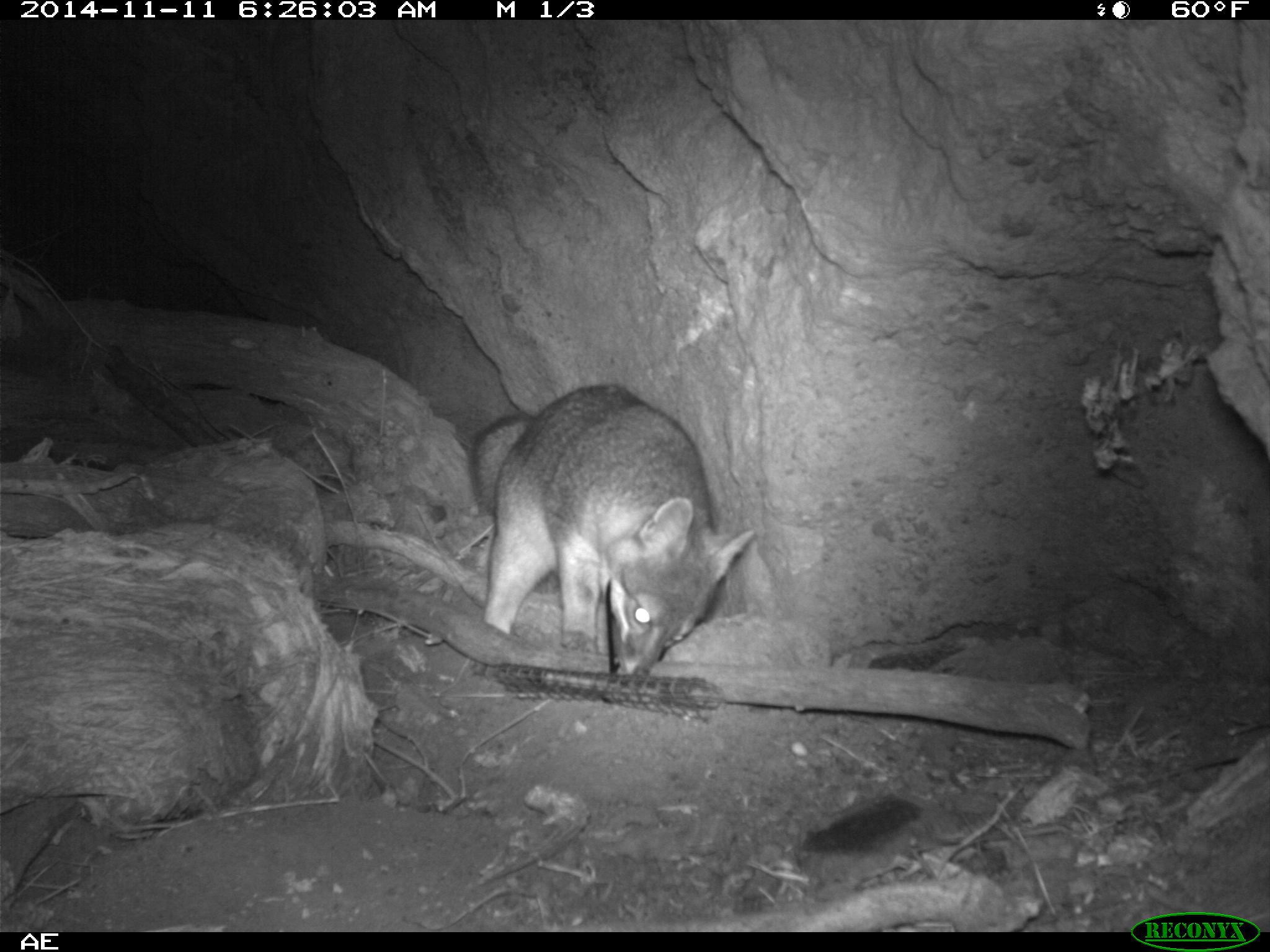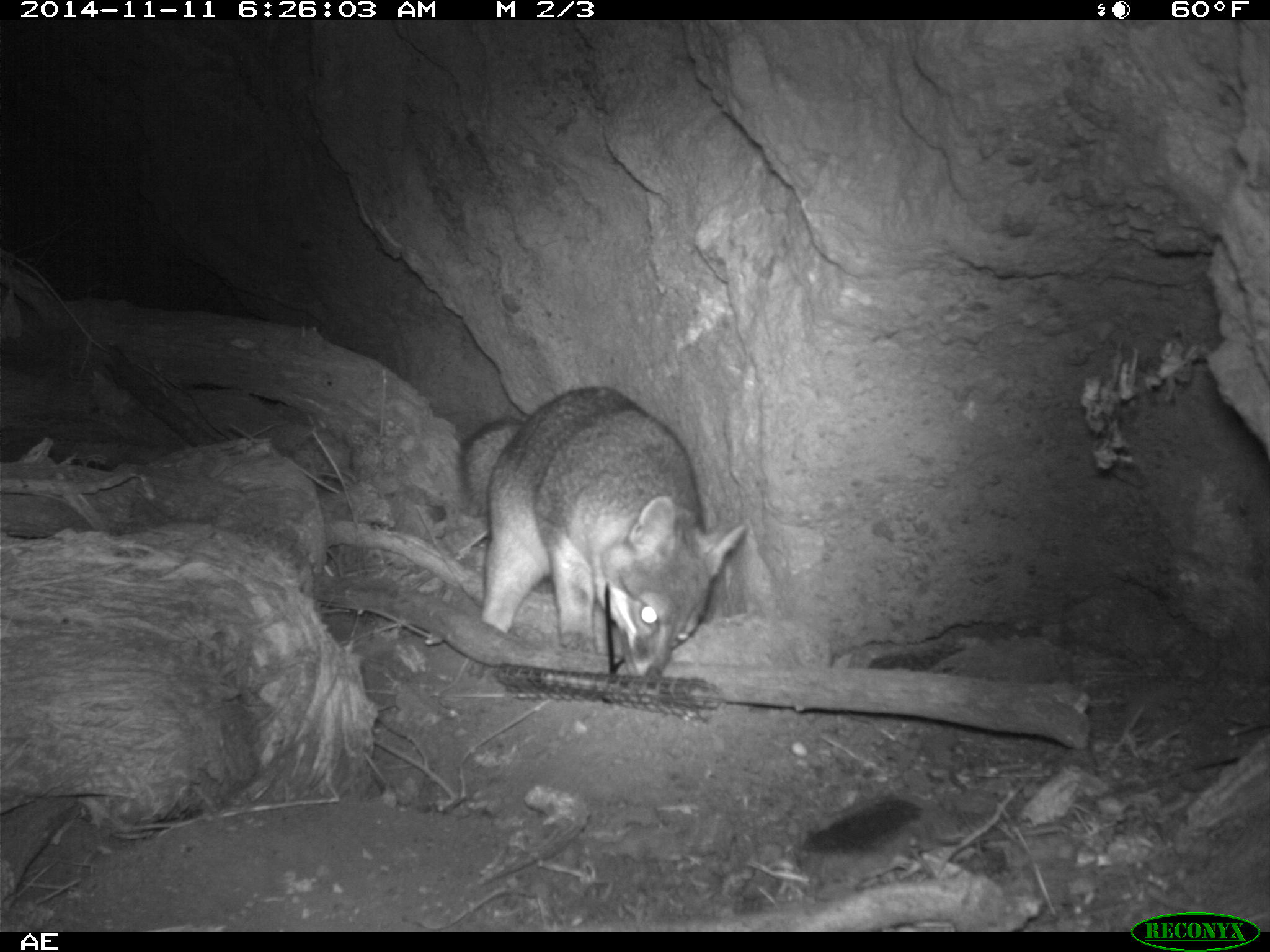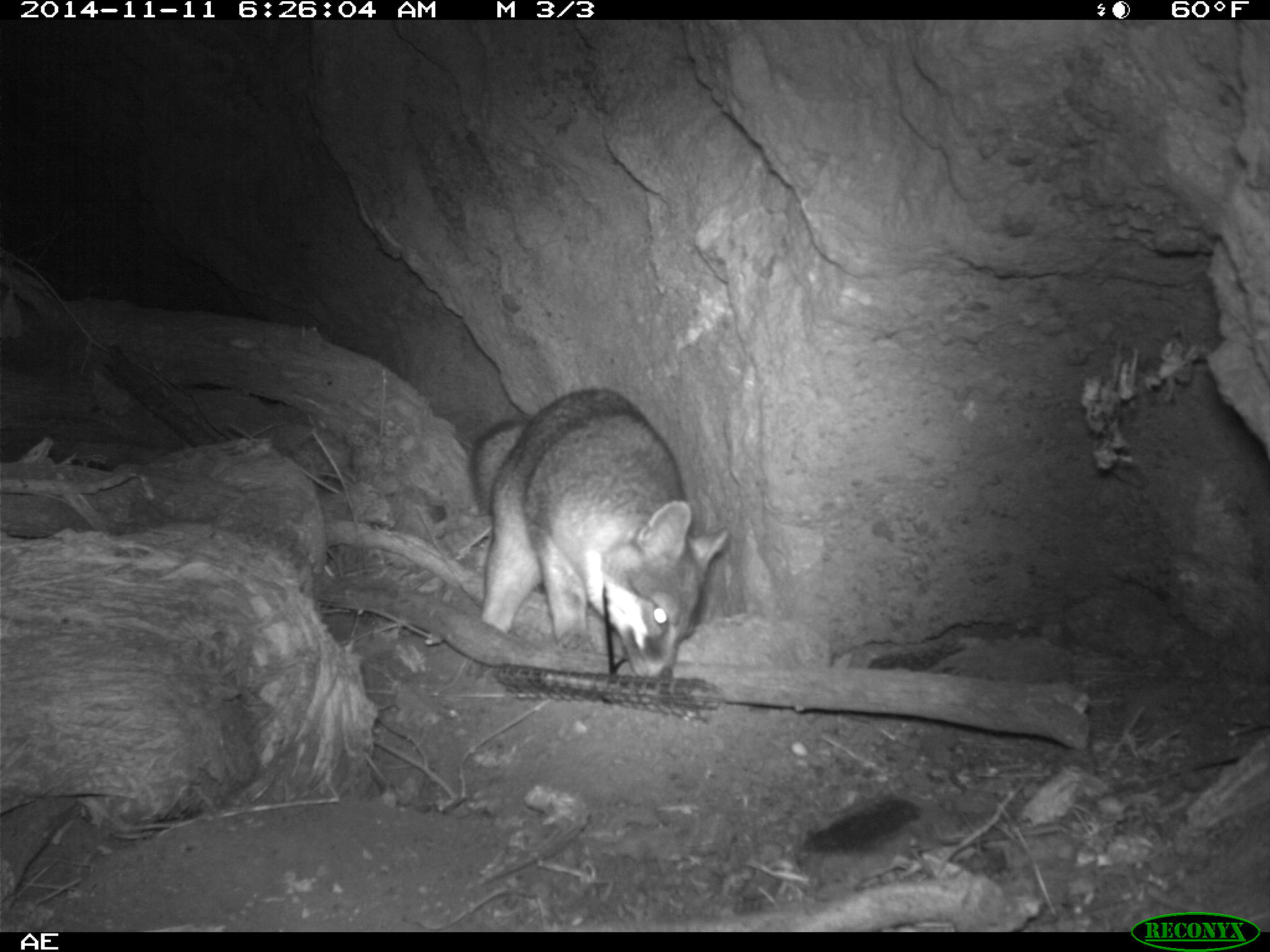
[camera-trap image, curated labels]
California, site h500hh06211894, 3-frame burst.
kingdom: Animalia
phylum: Chordata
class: Mammalia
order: Carnivora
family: Canidae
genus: Urocyon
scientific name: Urocyon littoralis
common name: island fox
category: fox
Fox (island fox) (Urocyon littoralis).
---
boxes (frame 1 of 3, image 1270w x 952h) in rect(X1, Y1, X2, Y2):
fox: rect(471, 381, 751, 677)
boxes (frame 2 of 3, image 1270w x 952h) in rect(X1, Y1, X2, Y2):
fox: rect(456, 386, 746, 677)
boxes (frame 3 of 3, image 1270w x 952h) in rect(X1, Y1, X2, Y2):
fox: rect(468, 387, 730, 679)